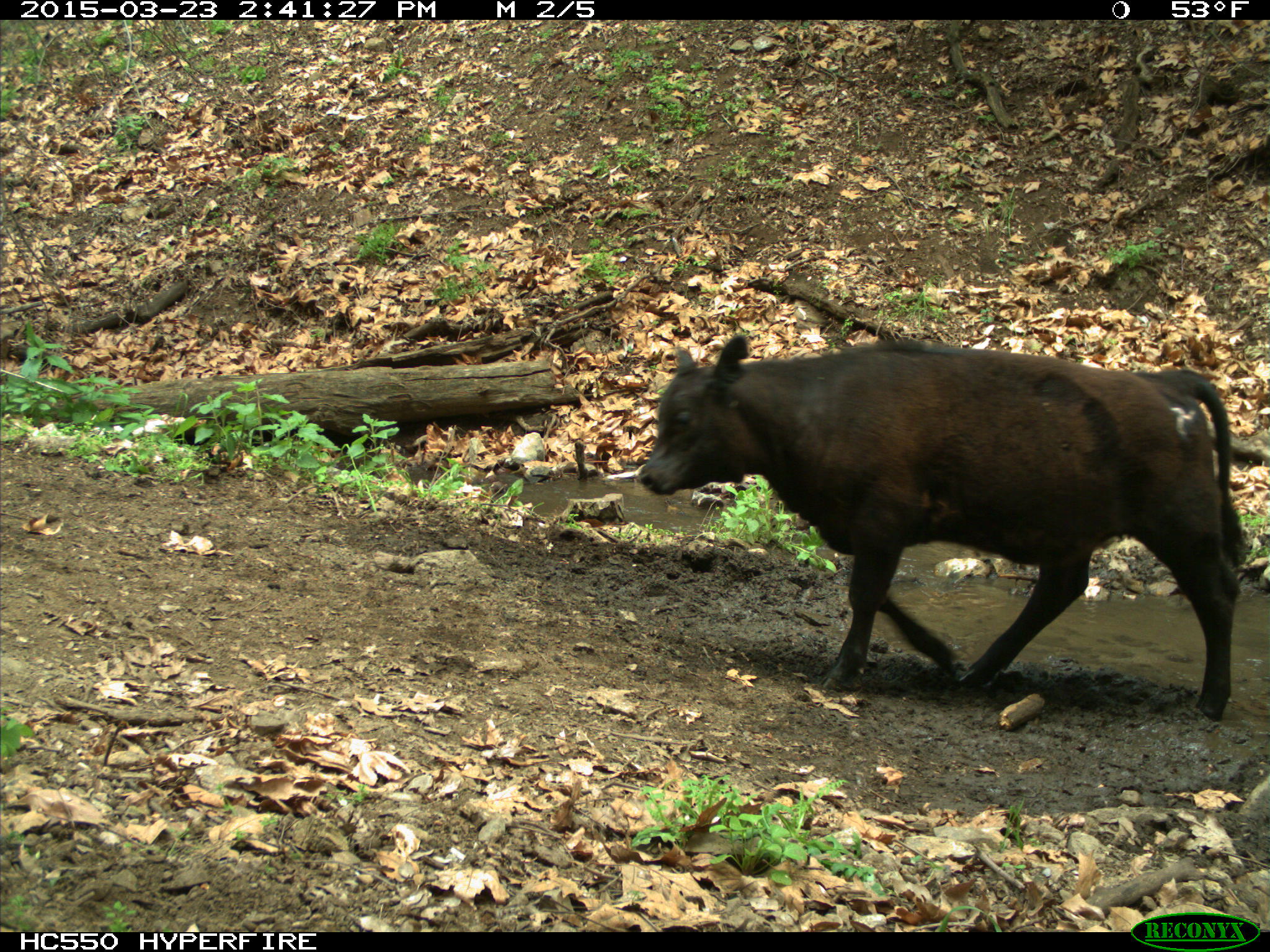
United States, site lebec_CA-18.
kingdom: Animalia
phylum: Chordata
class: Mammalia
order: Artiodactyla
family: Bovidae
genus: Bos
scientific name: Bos taurus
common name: domestic cow